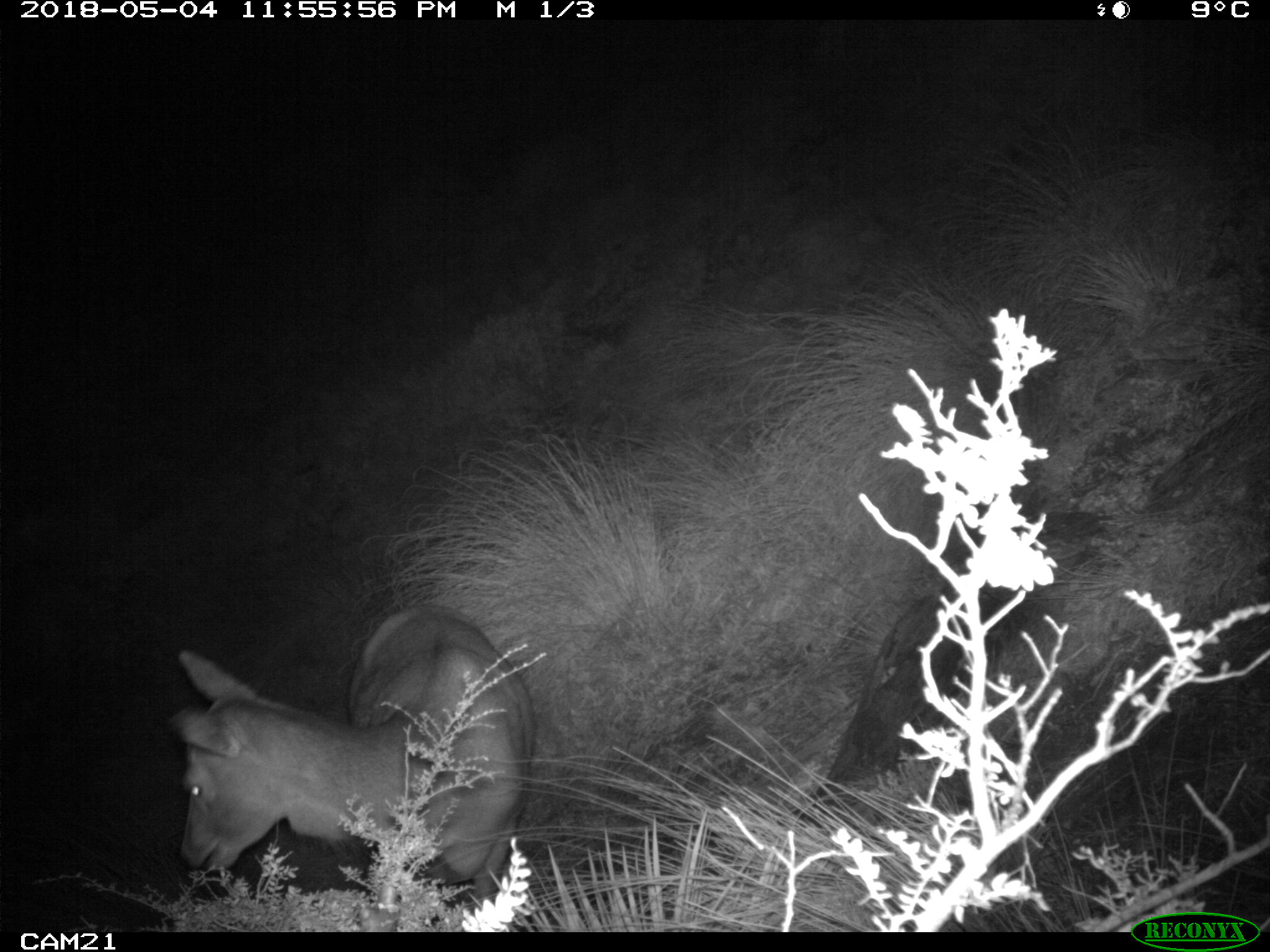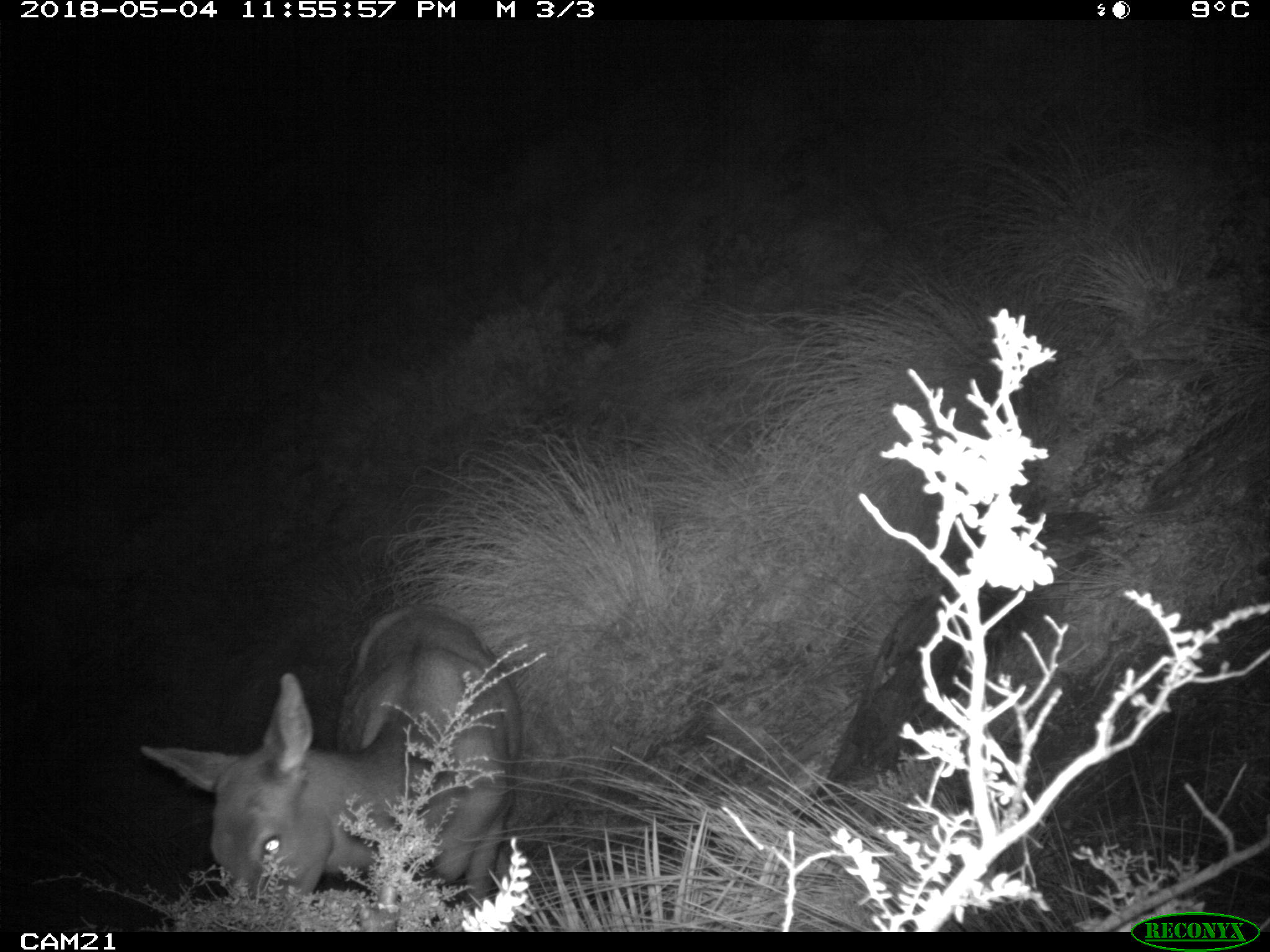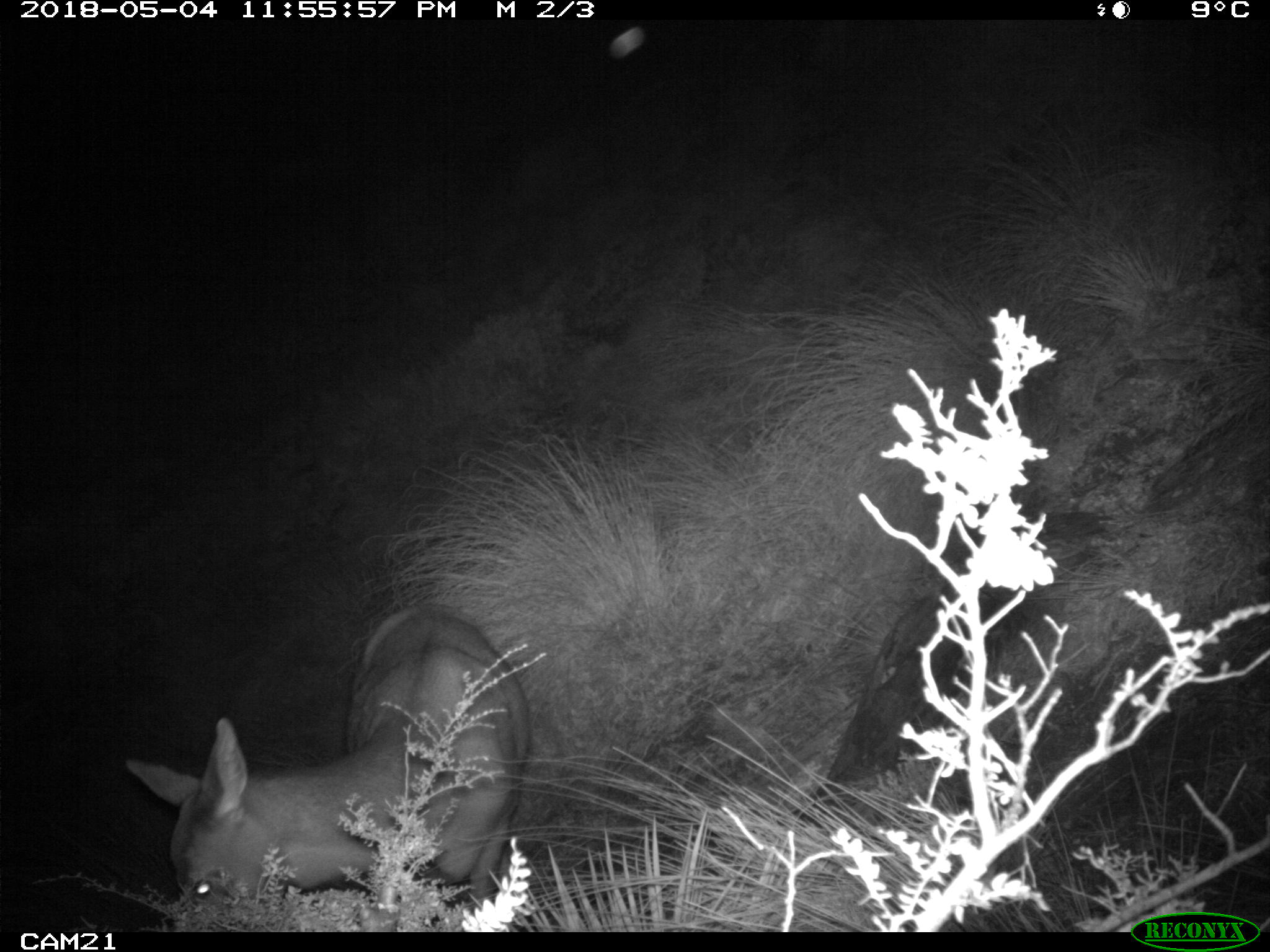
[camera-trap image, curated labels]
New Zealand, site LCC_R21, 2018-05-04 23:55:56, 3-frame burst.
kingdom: Animalia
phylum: Chordata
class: Mammalia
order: Artiodactyla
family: Cervidae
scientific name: Cervidae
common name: deer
Deer (Cervidae).